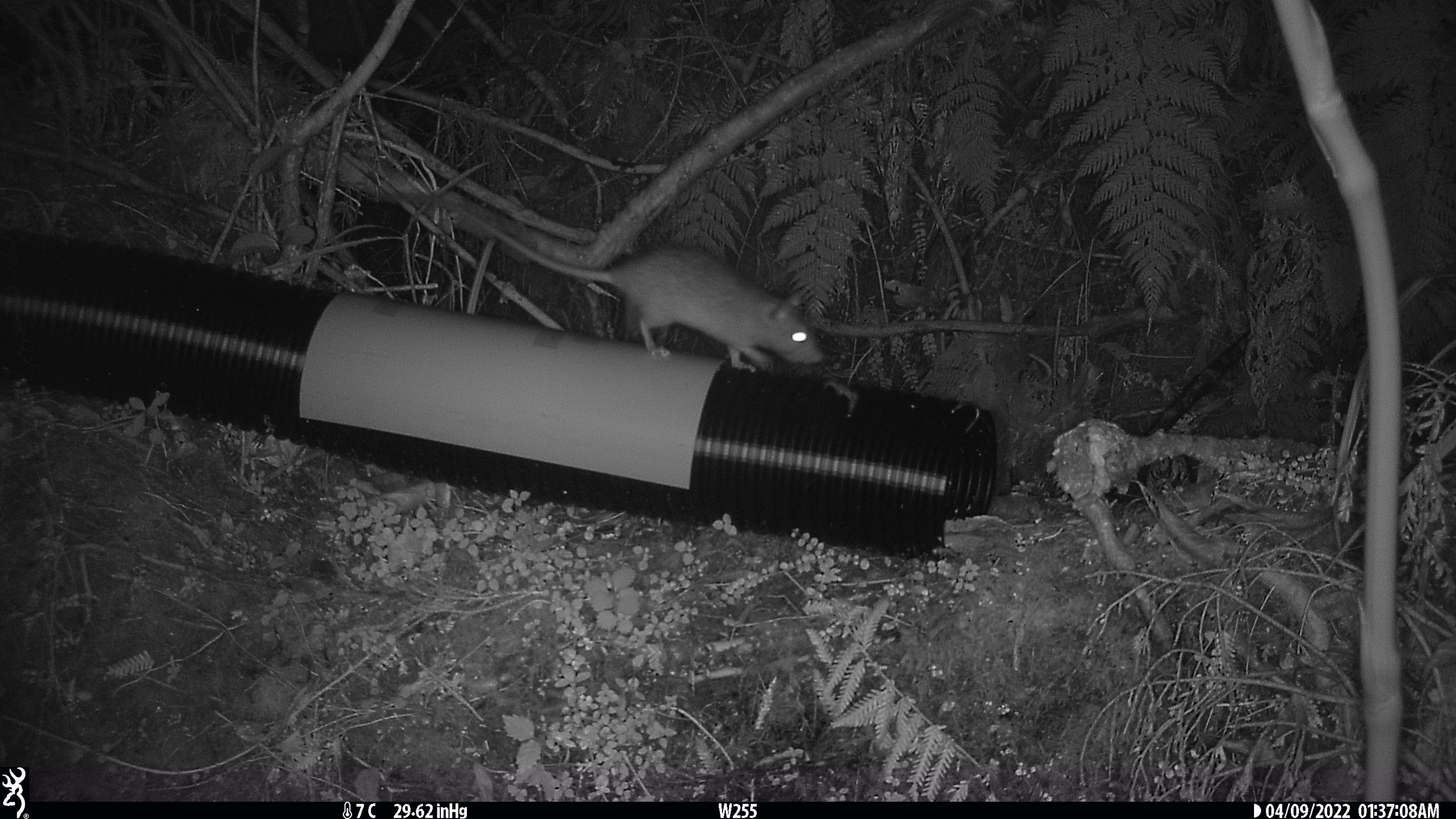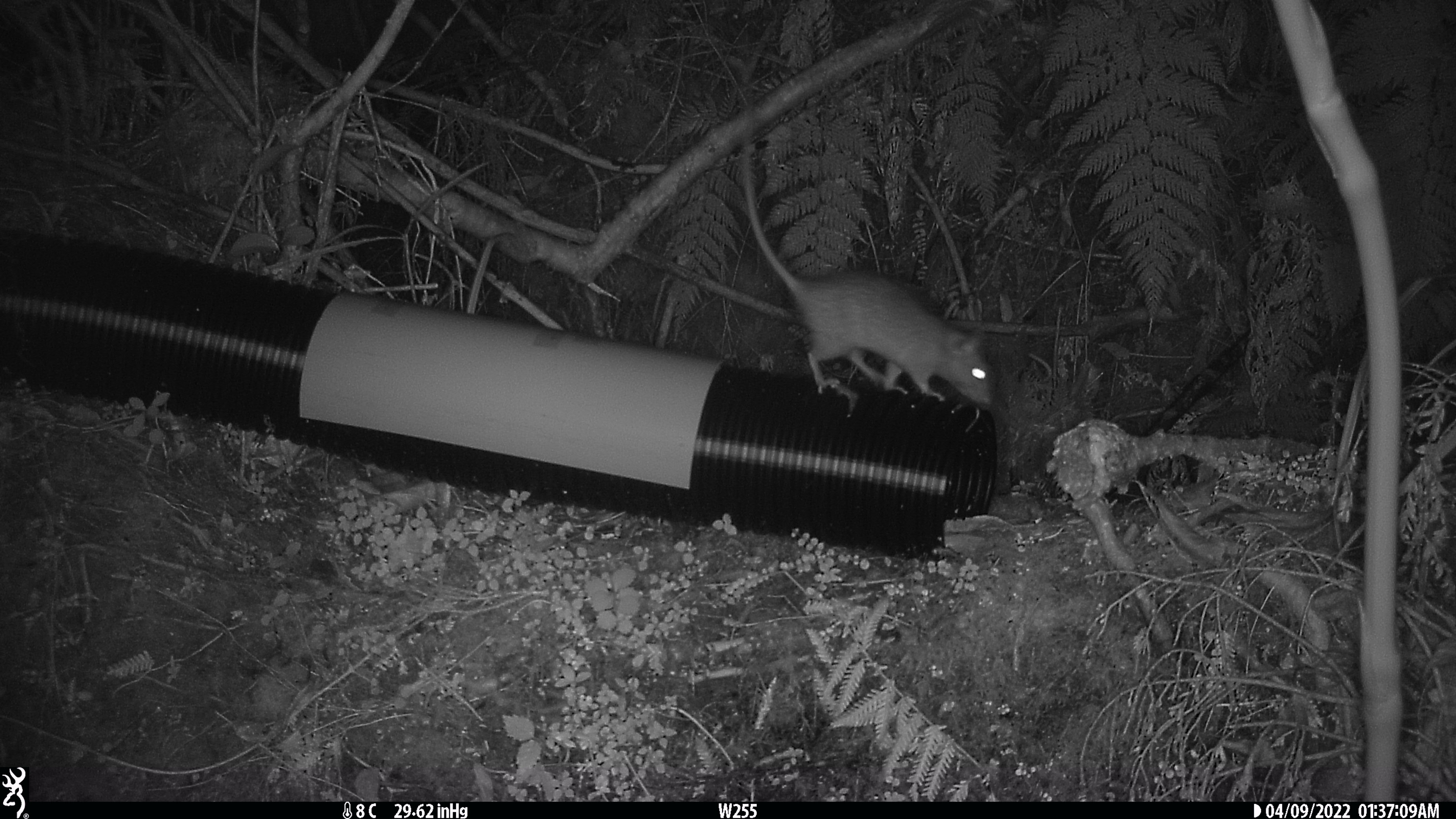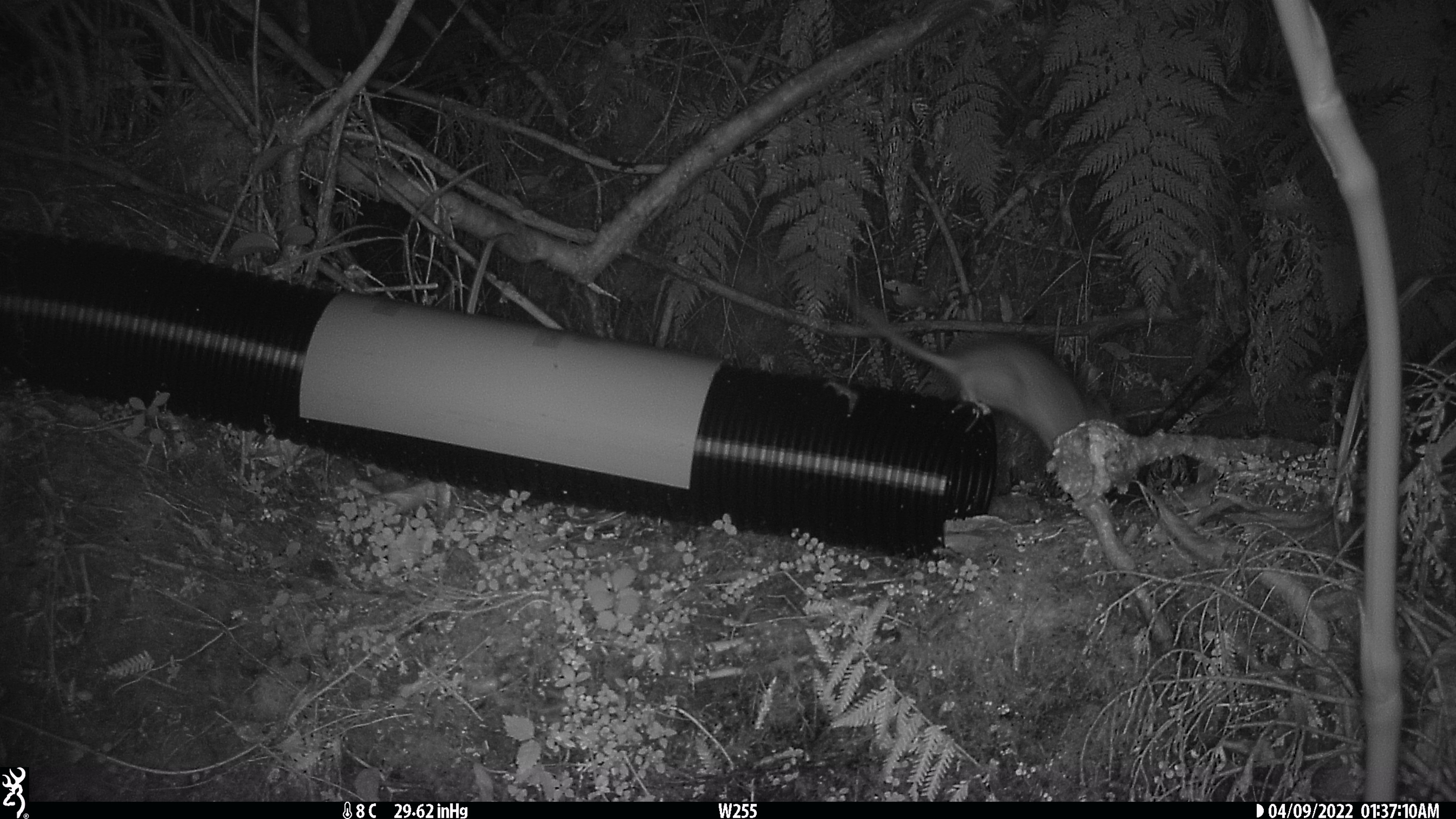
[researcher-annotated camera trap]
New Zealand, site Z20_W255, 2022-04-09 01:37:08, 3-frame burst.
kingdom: Animalia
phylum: Chordata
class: Mammalia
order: Rodentia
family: Muridae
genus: Rattus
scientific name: Rattus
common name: rat